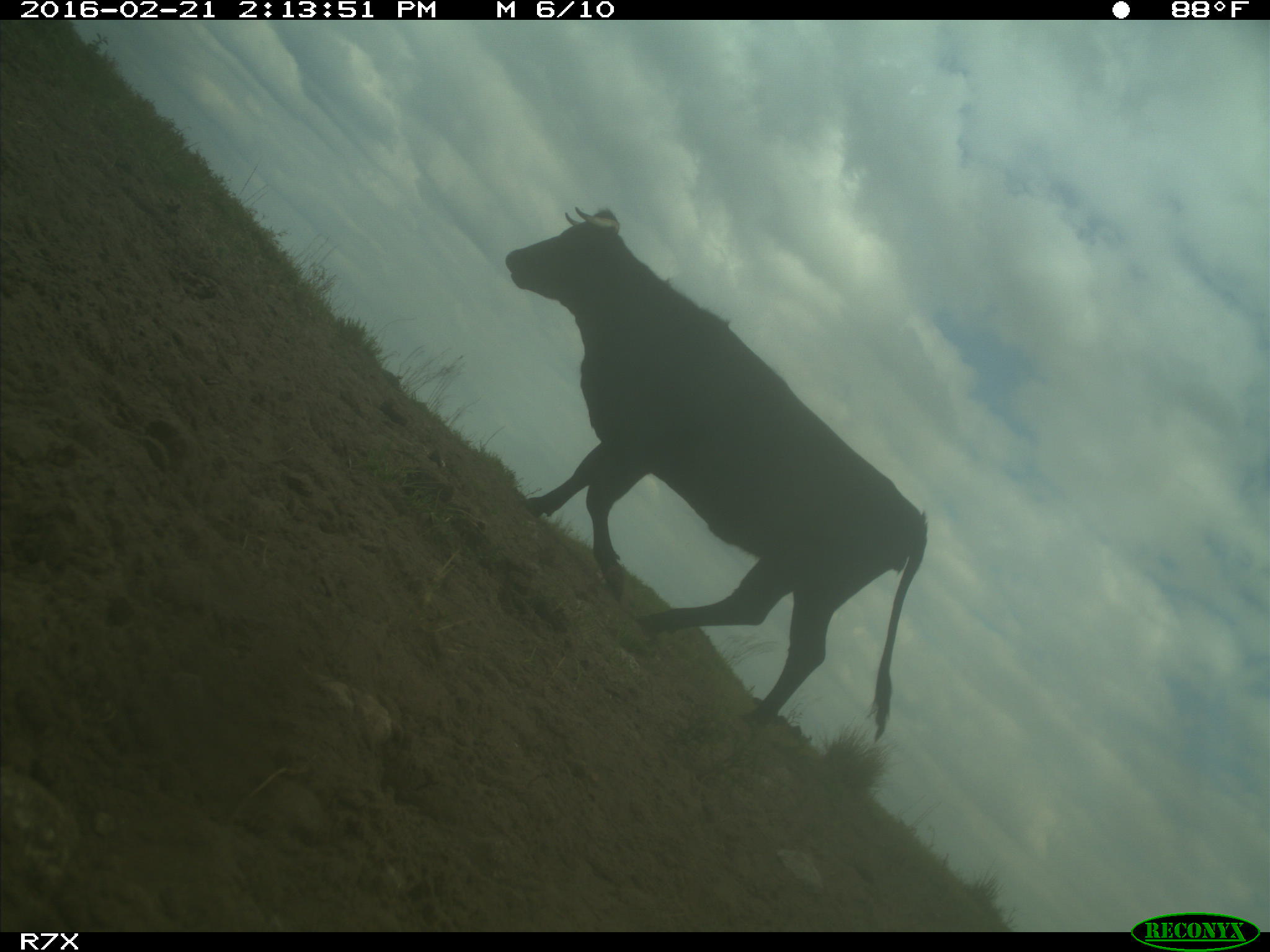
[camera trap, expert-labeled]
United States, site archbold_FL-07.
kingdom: Animalia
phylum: Chordata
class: Mammalia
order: Artiodactyla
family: Bovidae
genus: Bos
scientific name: Bos taurus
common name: domestic cow